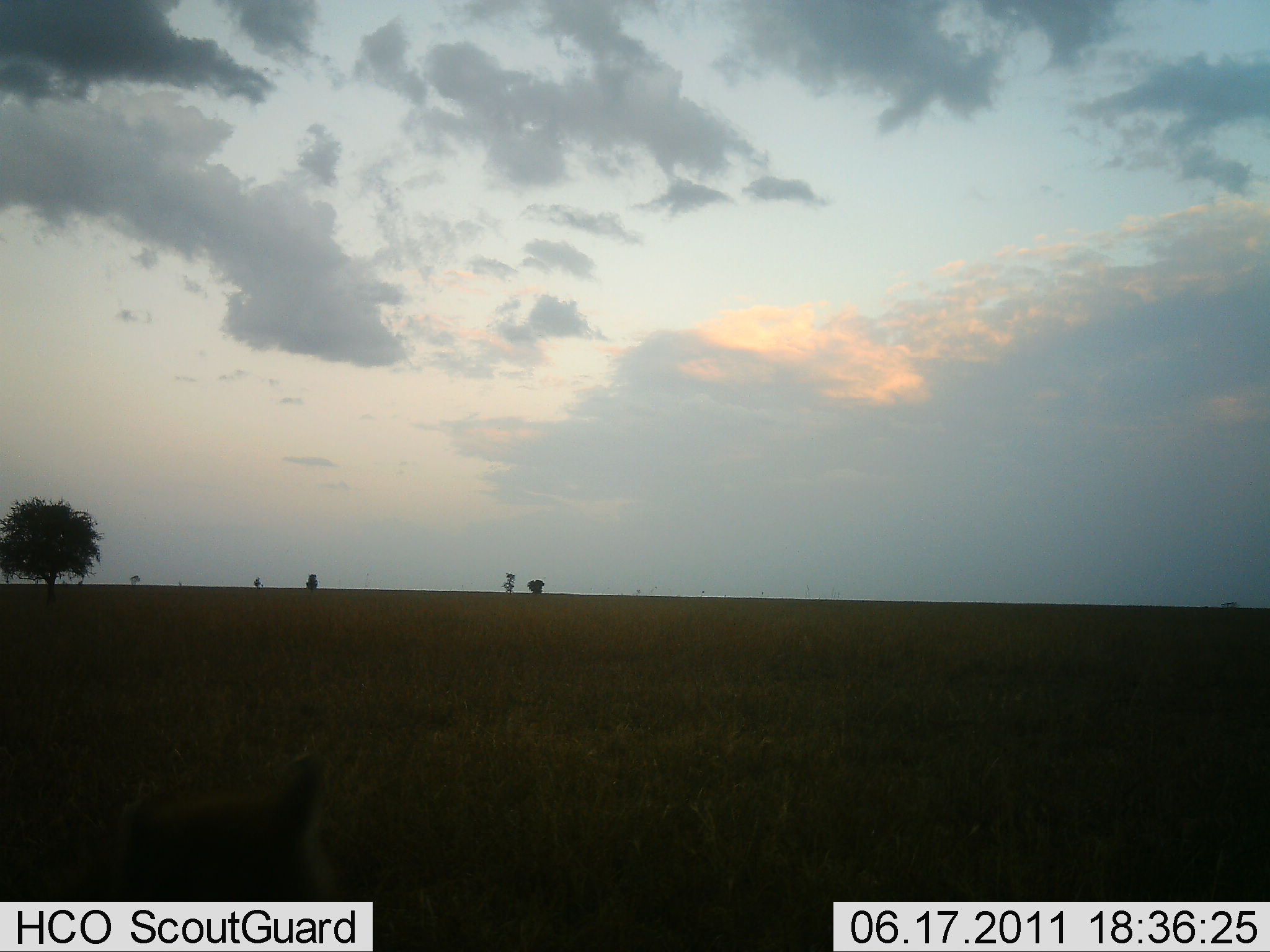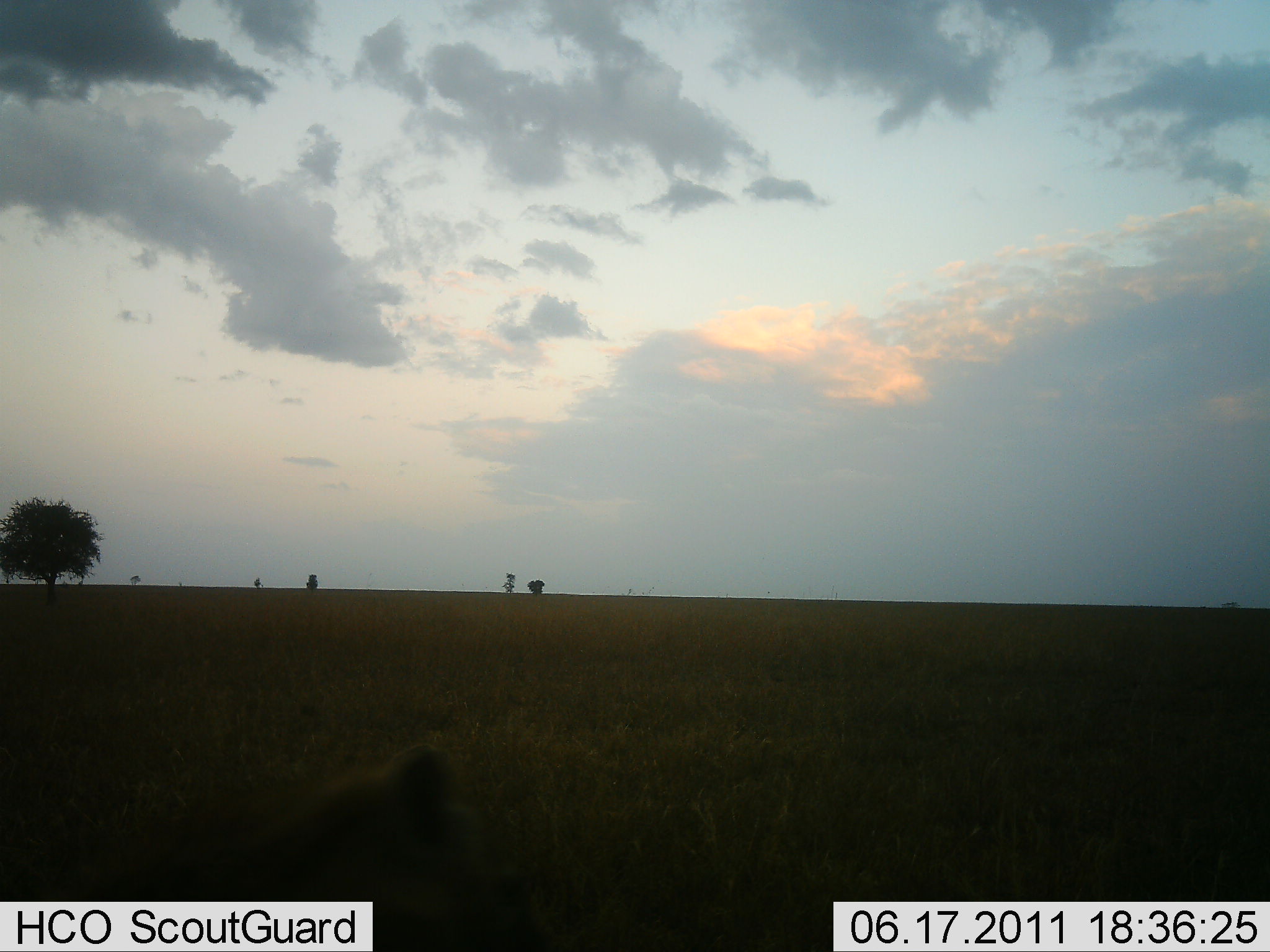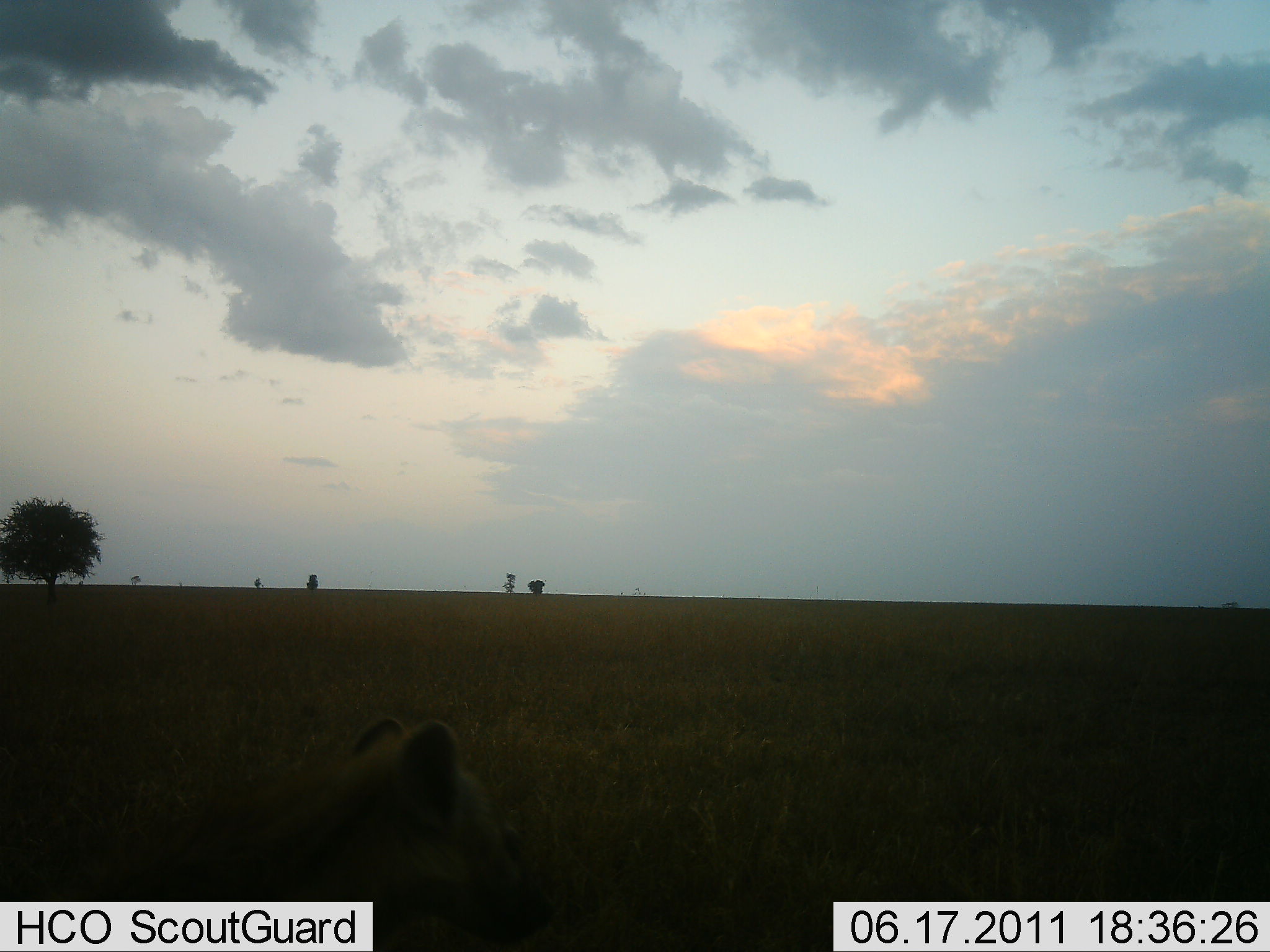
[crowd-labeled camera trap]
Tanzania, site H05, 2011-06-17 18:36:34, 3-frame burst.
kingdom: Animalia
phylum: Chordata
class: Mammalia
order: Carnivora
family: Felidae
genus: Panthera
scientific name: Panthera leo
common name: lion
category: lionfemale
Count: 1.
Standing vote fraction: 12%.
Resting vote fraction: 75%.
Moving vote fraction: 12%.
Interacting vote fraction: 0%.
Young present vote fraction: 0%.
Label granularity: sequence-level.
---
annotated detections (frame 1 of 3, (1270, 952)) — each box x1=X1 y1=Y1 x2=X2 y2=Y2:
animal: x1=66 y1=752 x2=351 y2=902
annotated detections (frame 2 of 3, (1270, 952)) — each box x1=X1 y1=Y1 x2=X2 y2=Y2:
animal: x1=153 y1=750 x2=543 y2=952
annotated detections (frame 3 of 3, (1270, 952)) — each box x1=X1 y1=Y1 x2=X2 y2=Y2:
animal: x1=215 y1=713 x2=560 y2=952